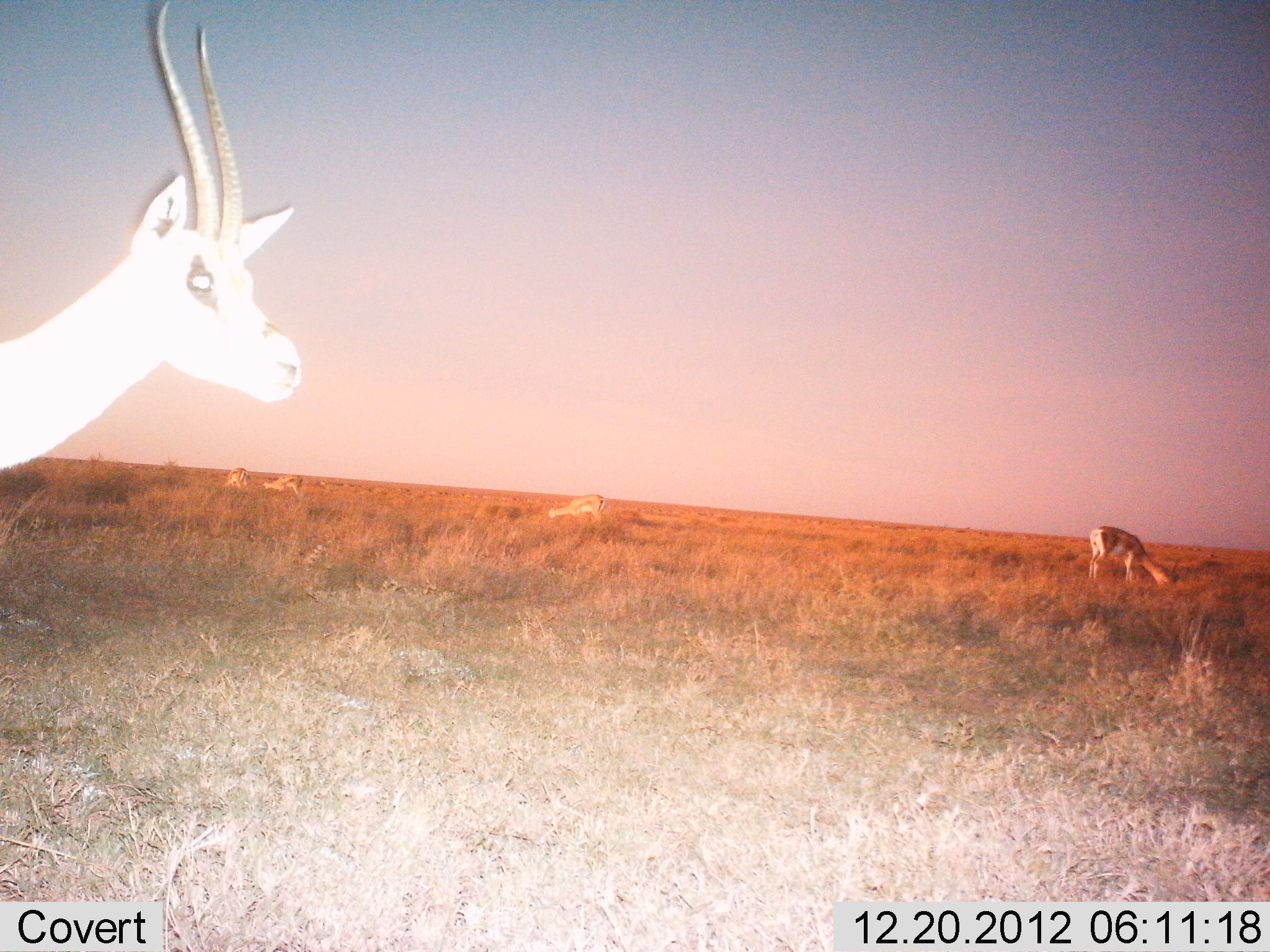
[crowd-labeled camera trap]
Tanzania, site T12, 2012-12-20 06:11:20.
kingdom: Animalia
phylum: Chordata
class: Mammalia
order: Artiodactyla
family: Bovidae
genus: Nanger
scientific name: Nanger granti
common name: grant's gazelle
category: gazellegrants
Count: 5.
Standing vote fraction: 90%.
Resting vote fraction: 0%.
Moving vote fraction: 0%.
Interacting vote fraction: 0%.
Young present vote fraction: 0%.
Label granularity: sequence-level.